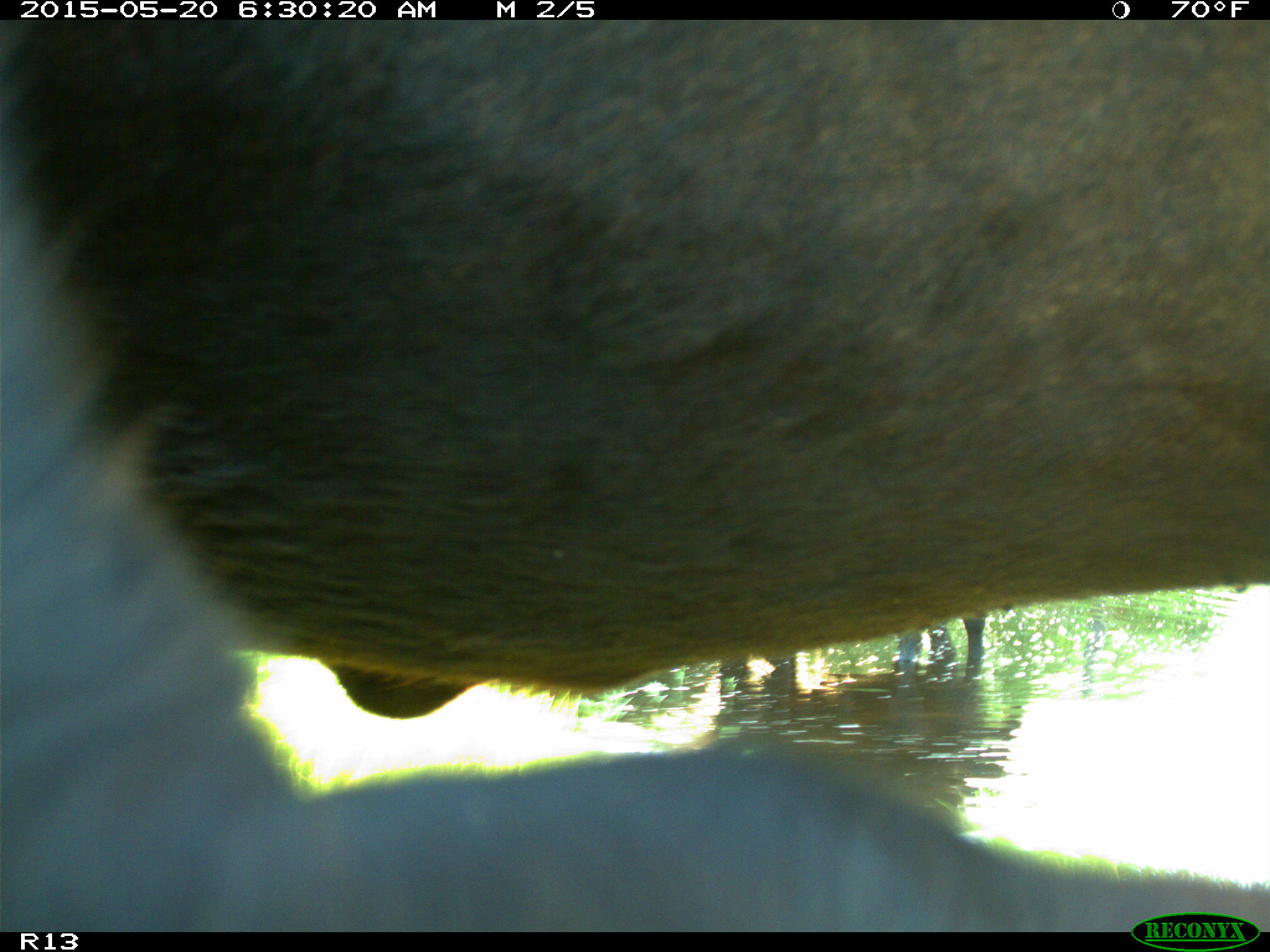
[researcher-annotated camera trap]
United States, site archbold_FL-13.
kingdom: Animalia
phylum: Chordata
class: Mammalia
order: Artiodactyla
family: Bovidae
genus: Bos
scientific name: Bos taurus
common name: domestic cow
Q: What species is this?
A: Bos taurus (domestic cow).